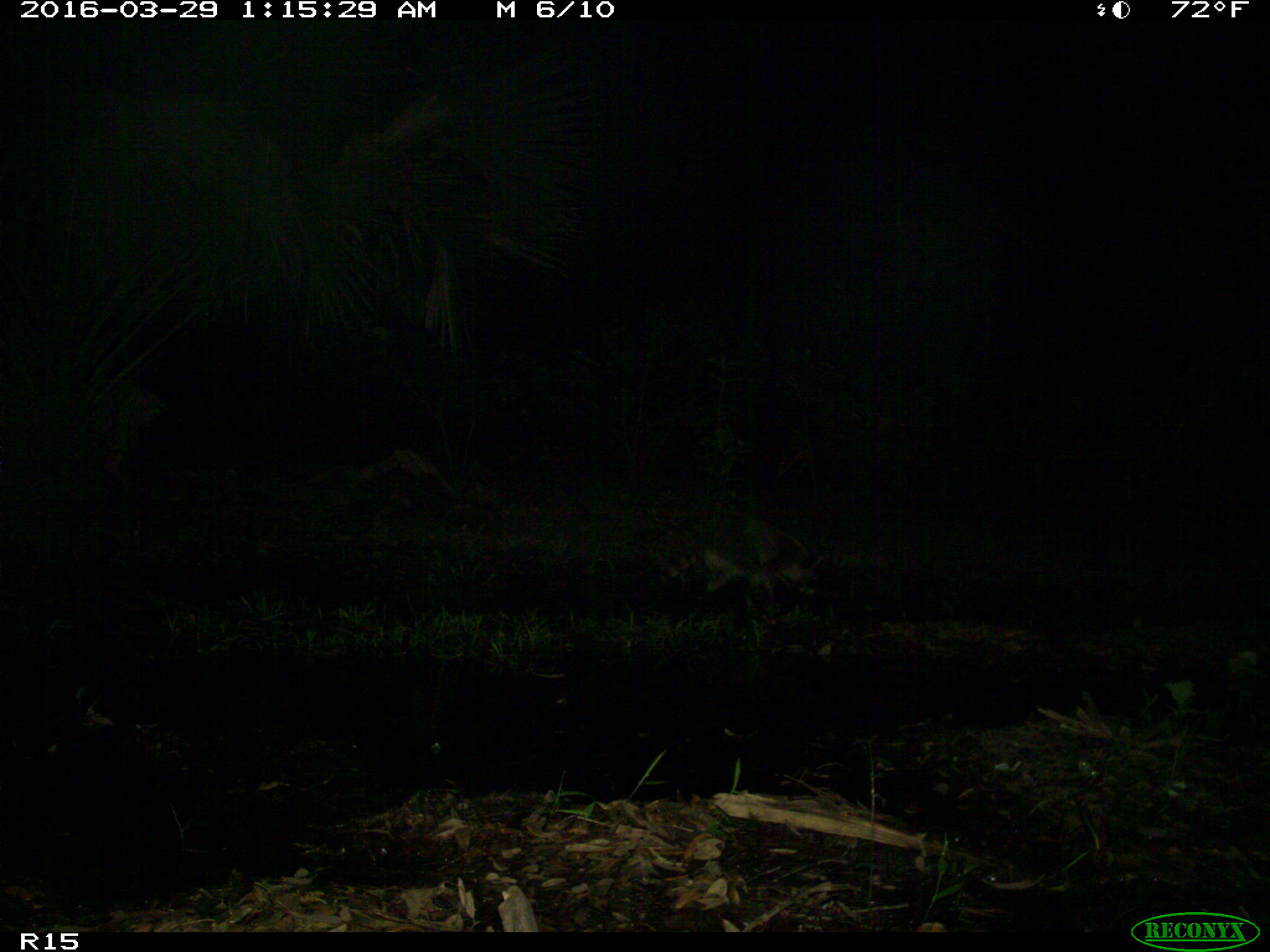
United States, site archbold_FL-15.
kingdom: Animalia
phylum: Chordata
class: Mammalia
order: Carnivora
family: Procyonidae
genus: Procyon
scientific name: Procyon lotor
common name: common raccoon